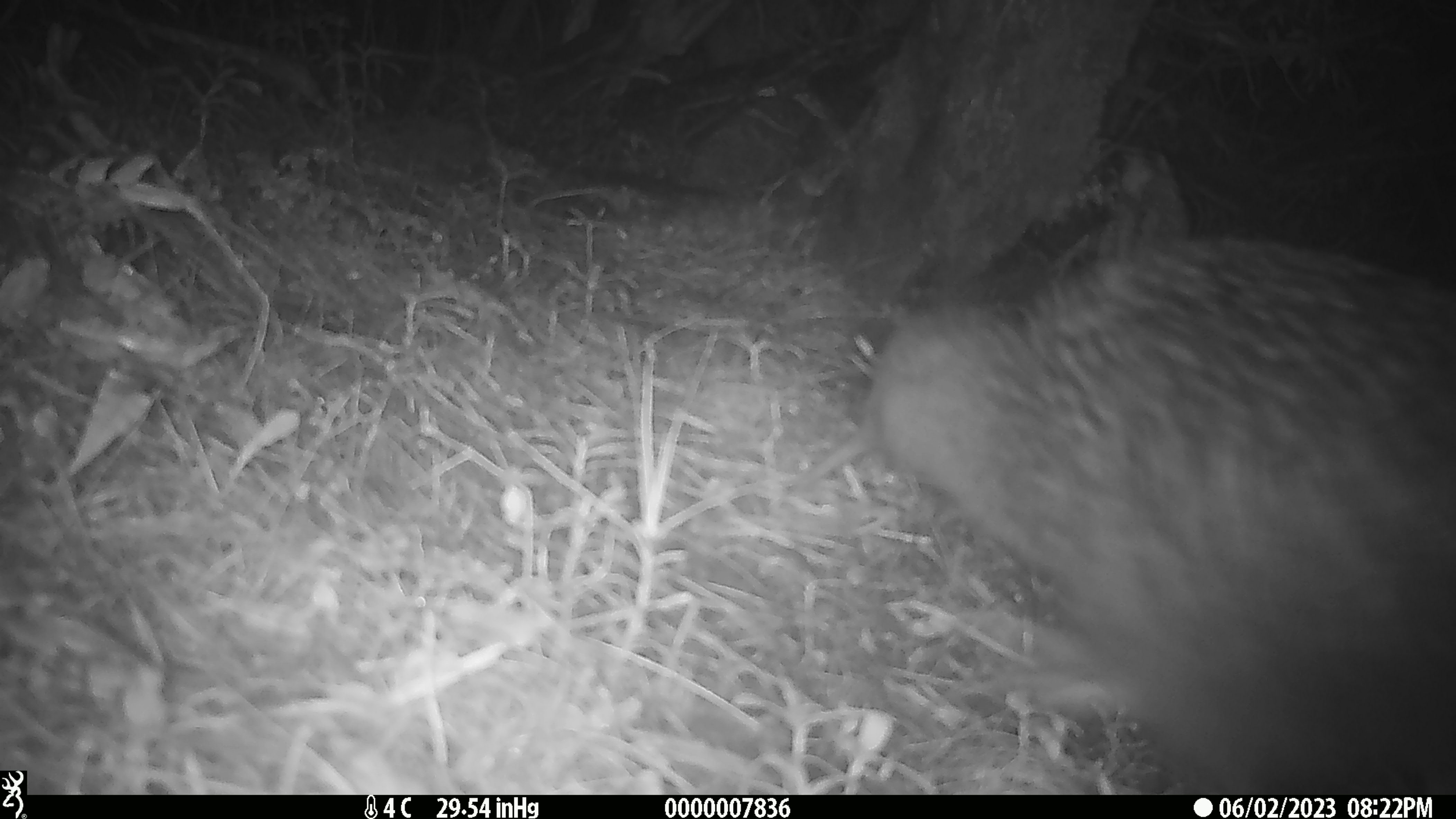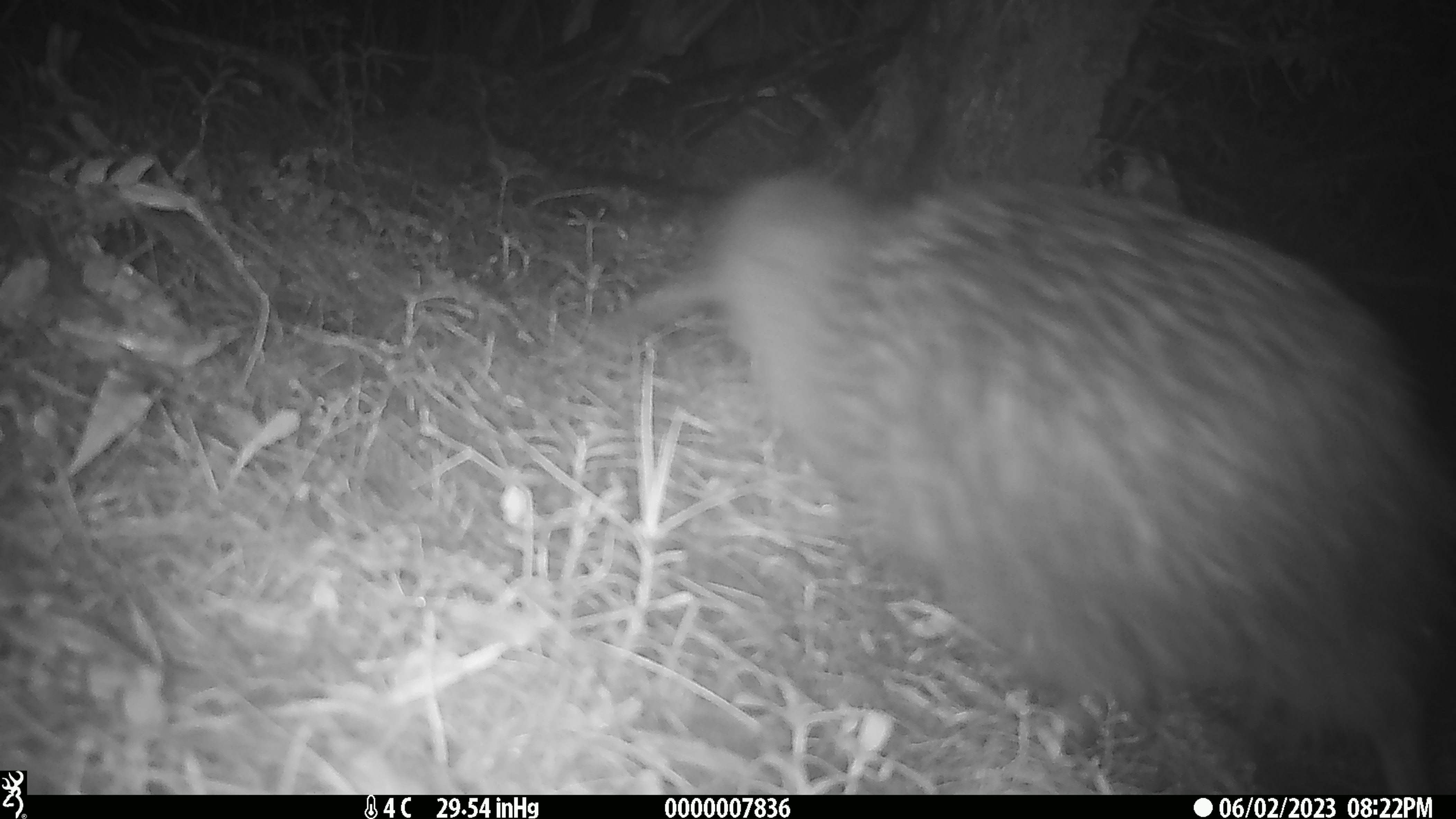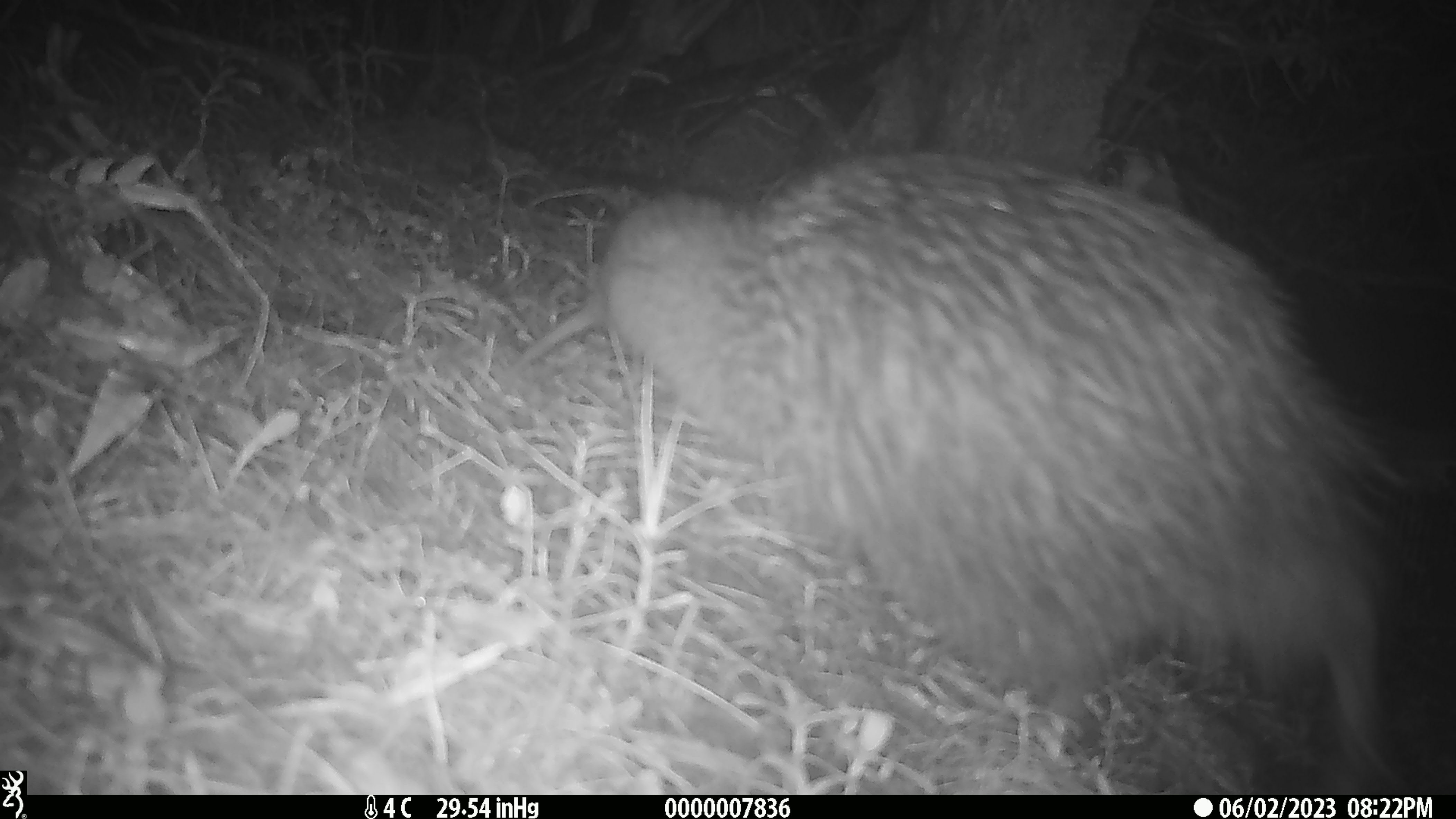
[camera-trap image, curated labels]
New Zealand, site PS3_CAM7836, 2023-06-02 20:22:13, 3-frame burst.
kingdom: Animalia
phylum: Chordata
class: Aves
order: Apterygiformes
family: Apterygidae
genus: Apteryx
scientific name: Apteryx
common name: kiwi